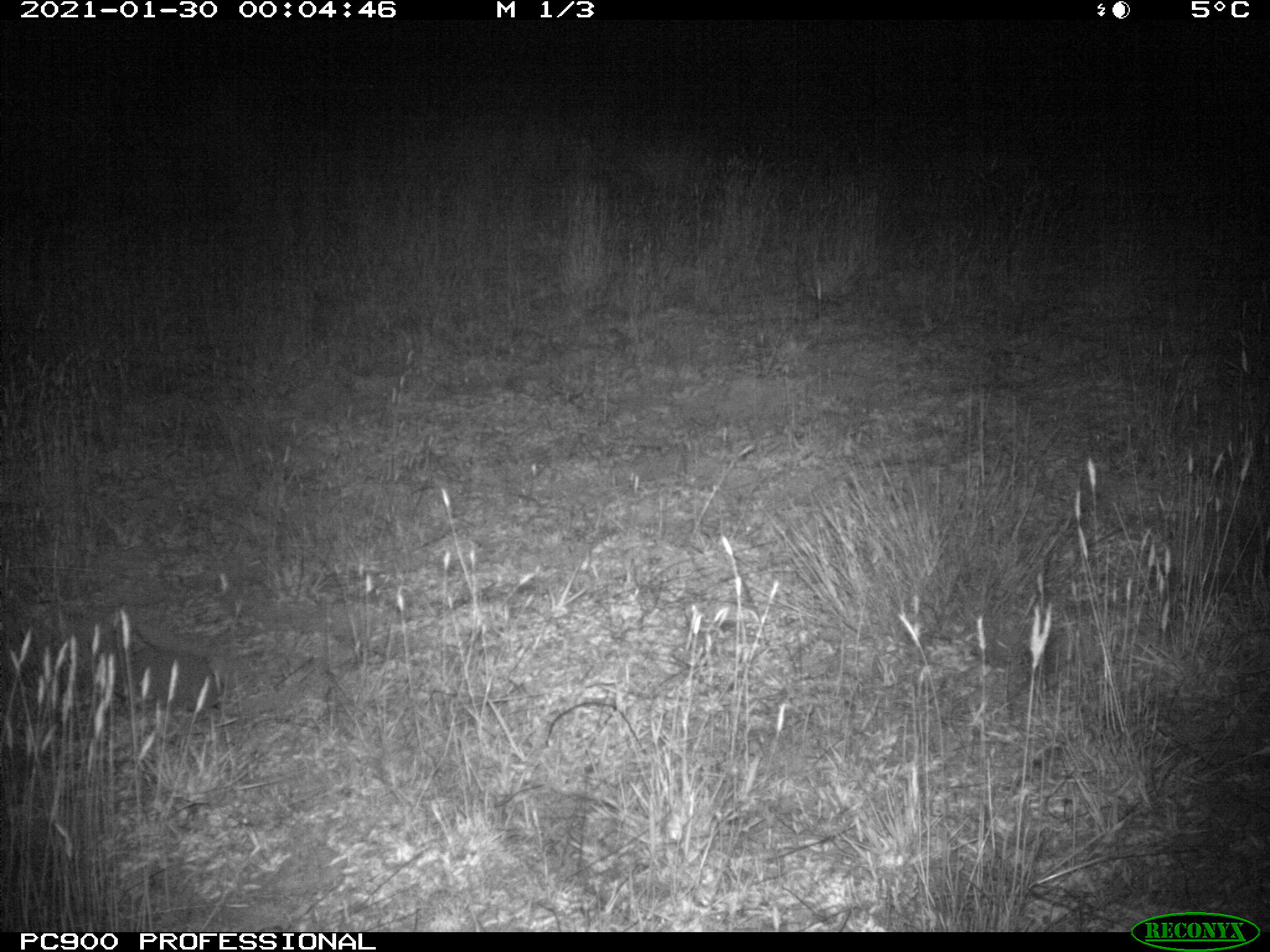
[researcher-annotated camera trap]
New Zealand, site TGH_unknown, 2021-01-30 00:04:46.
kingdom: Animalia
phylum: Chordata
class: Mammalia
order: Eulipotyphla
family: Erinaceidae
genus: Erinaceus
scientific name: Erinaceus europaeus europaeus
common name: european hedgehog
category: hedgehog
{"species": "hedgehog (european hedgehog) (Erinaceus europaeus europaeus)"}